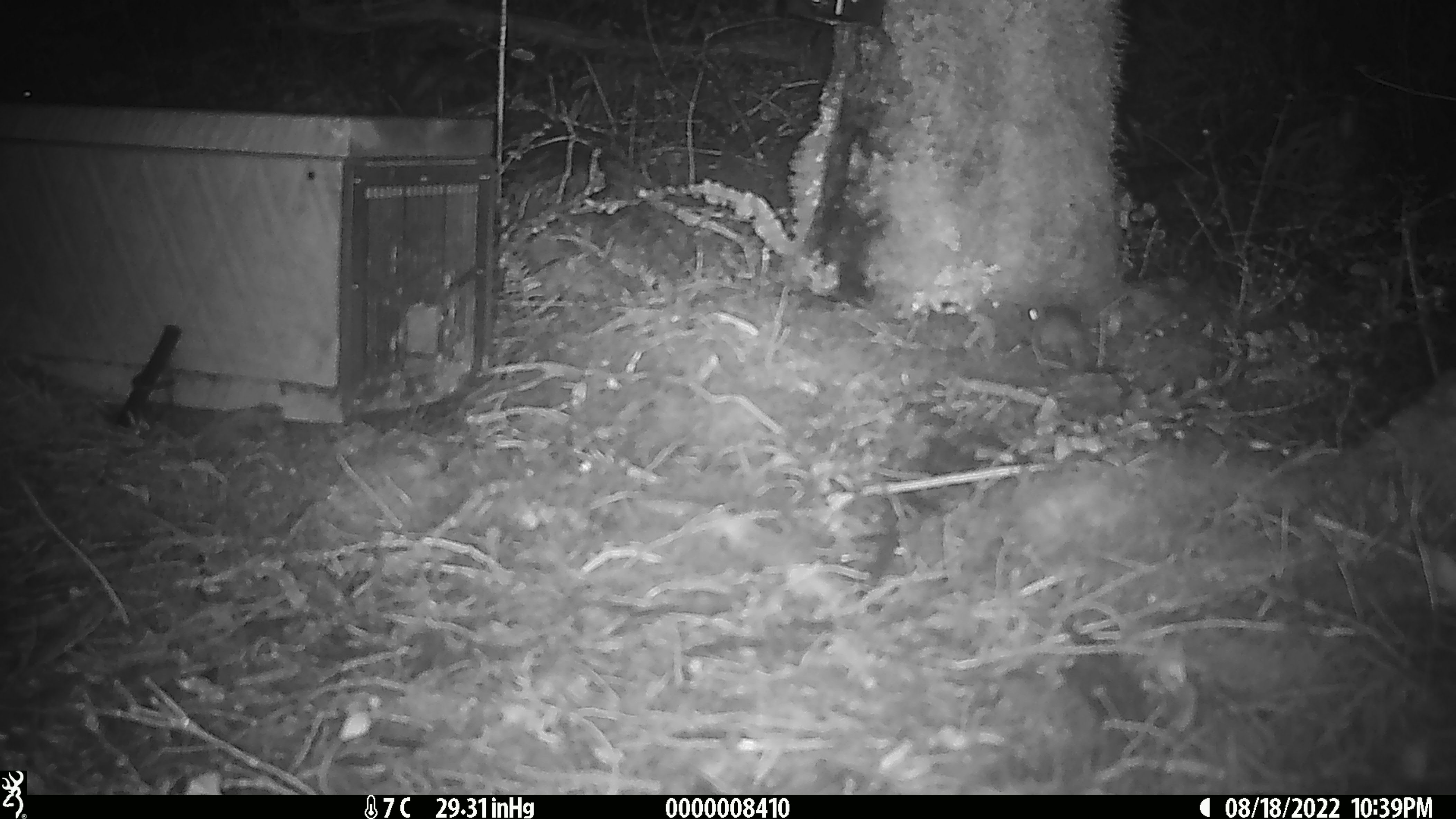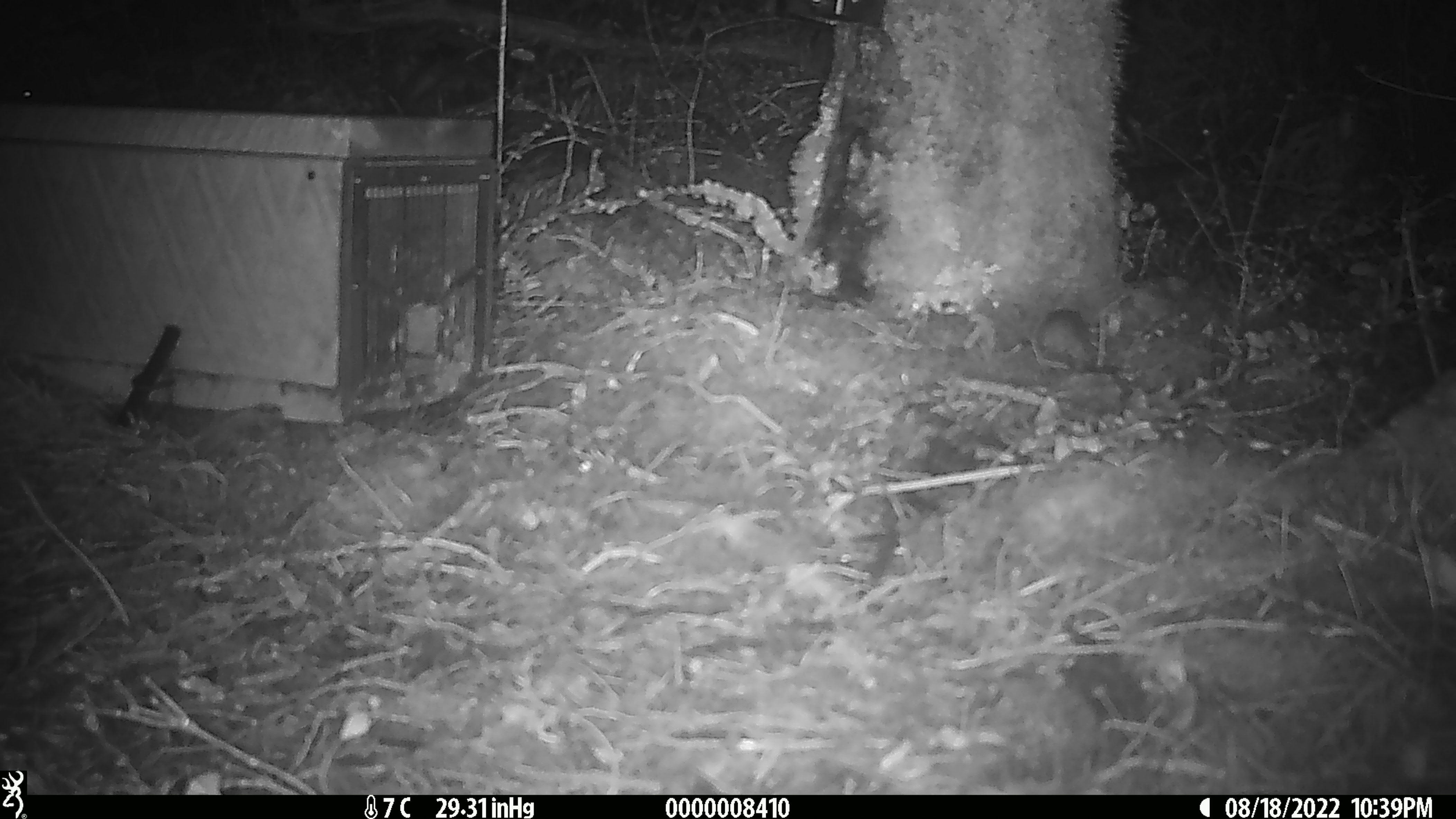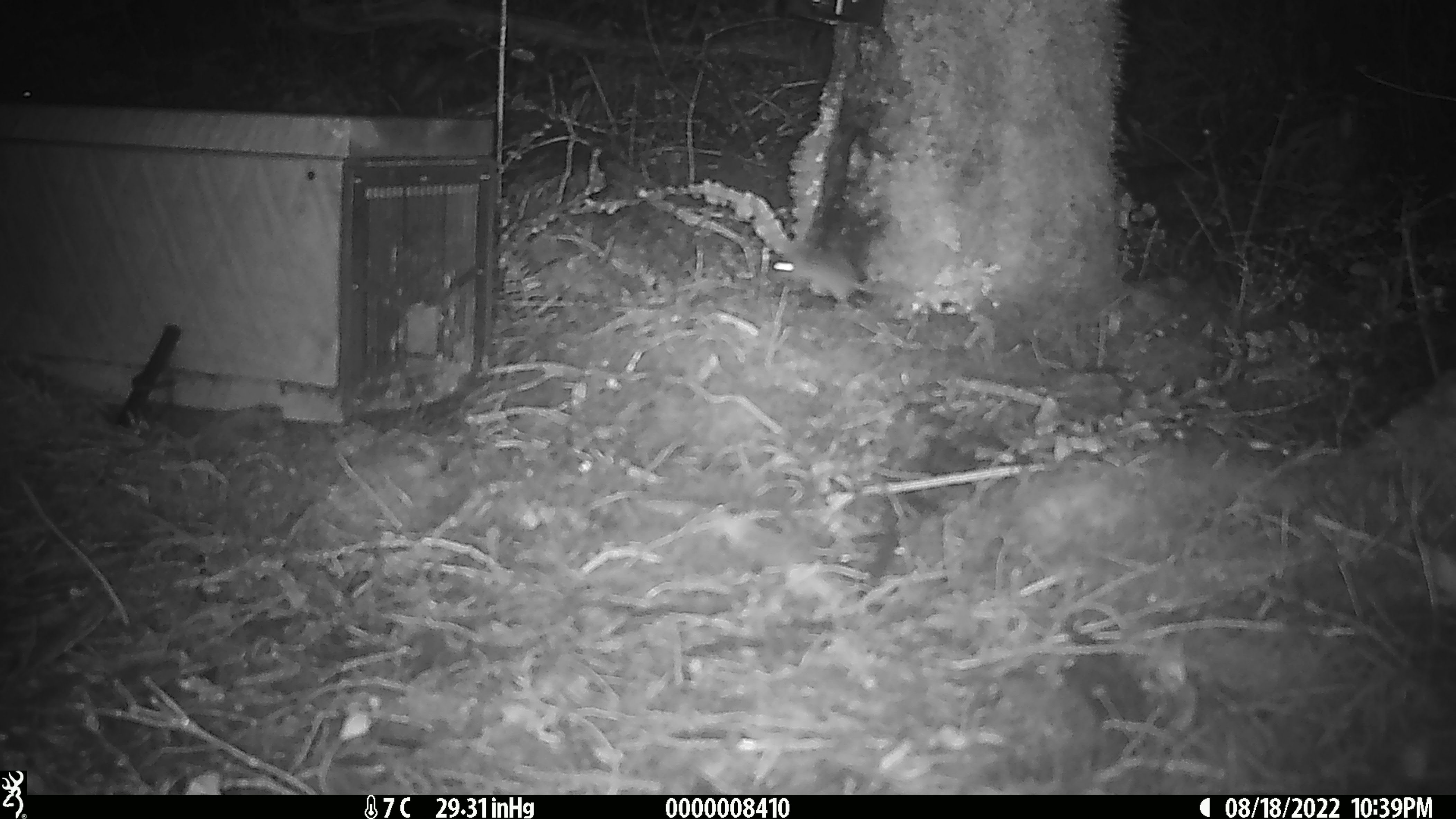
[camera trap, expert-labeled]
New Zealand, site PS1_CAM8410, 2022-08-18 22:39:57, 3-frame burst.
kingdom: Animalia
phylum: Chordata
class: Mammalia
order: Rodentia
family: Muridae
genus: Mus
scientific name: Mus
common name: mouse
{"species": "mouse (Mus)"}